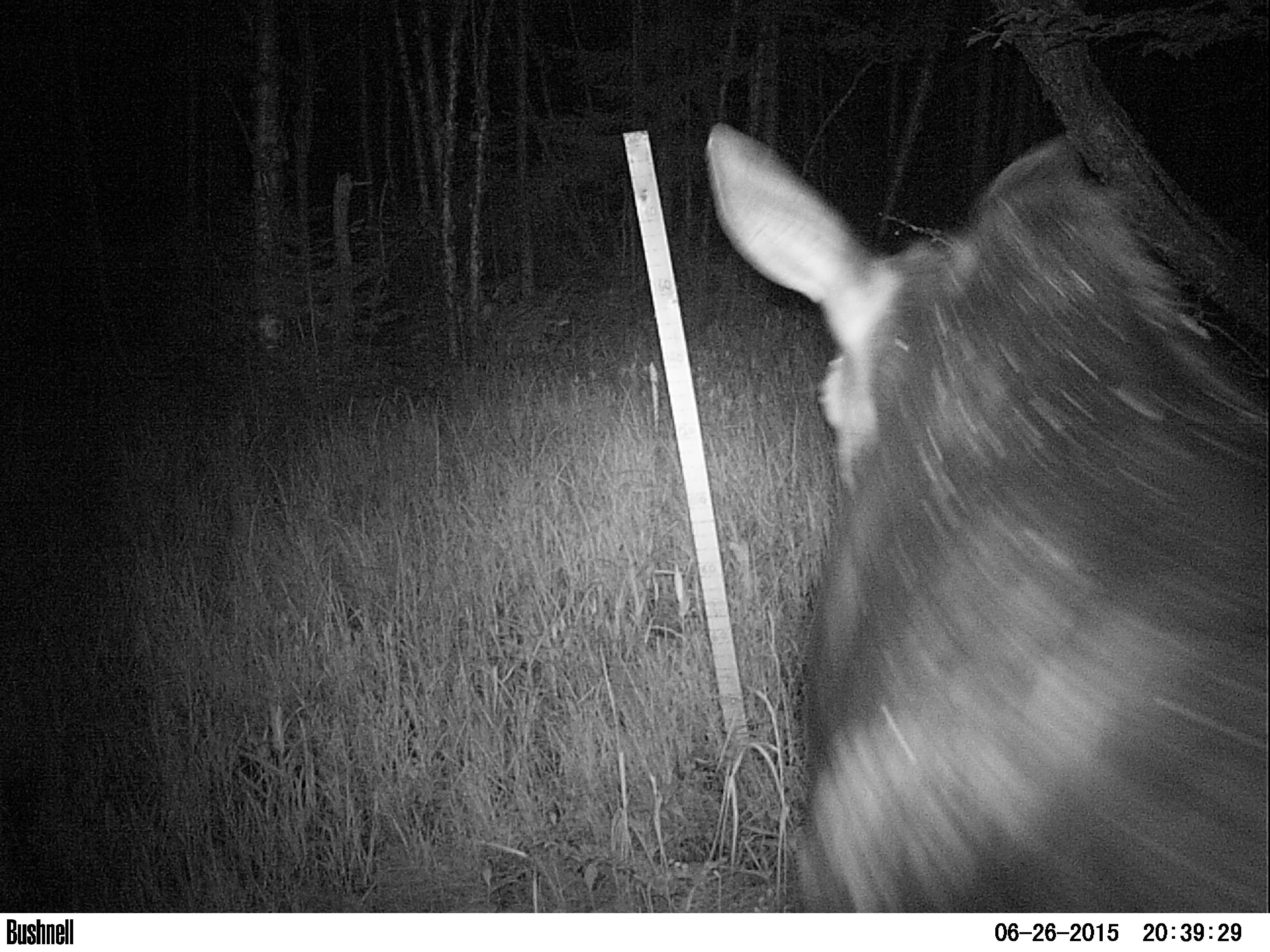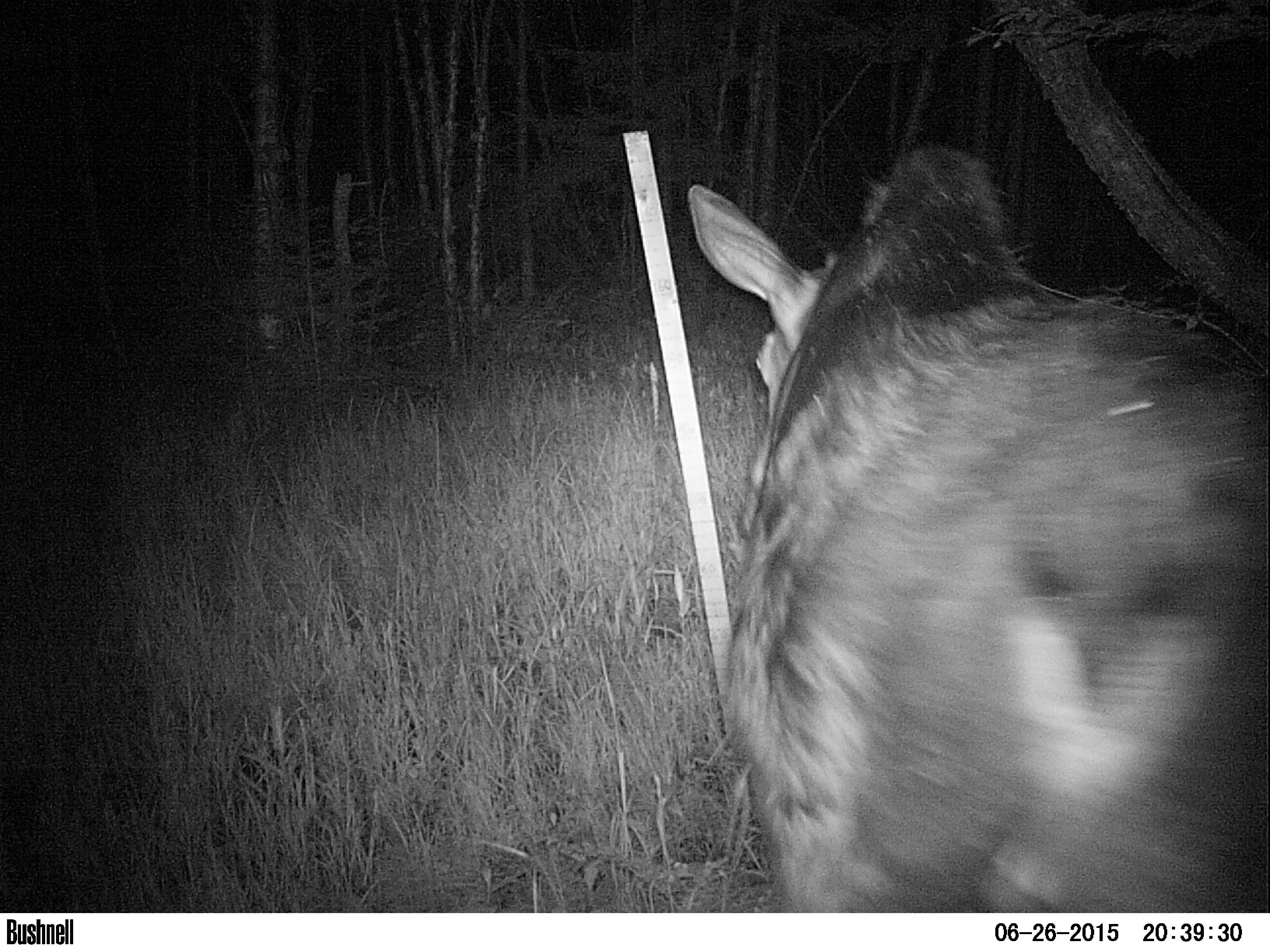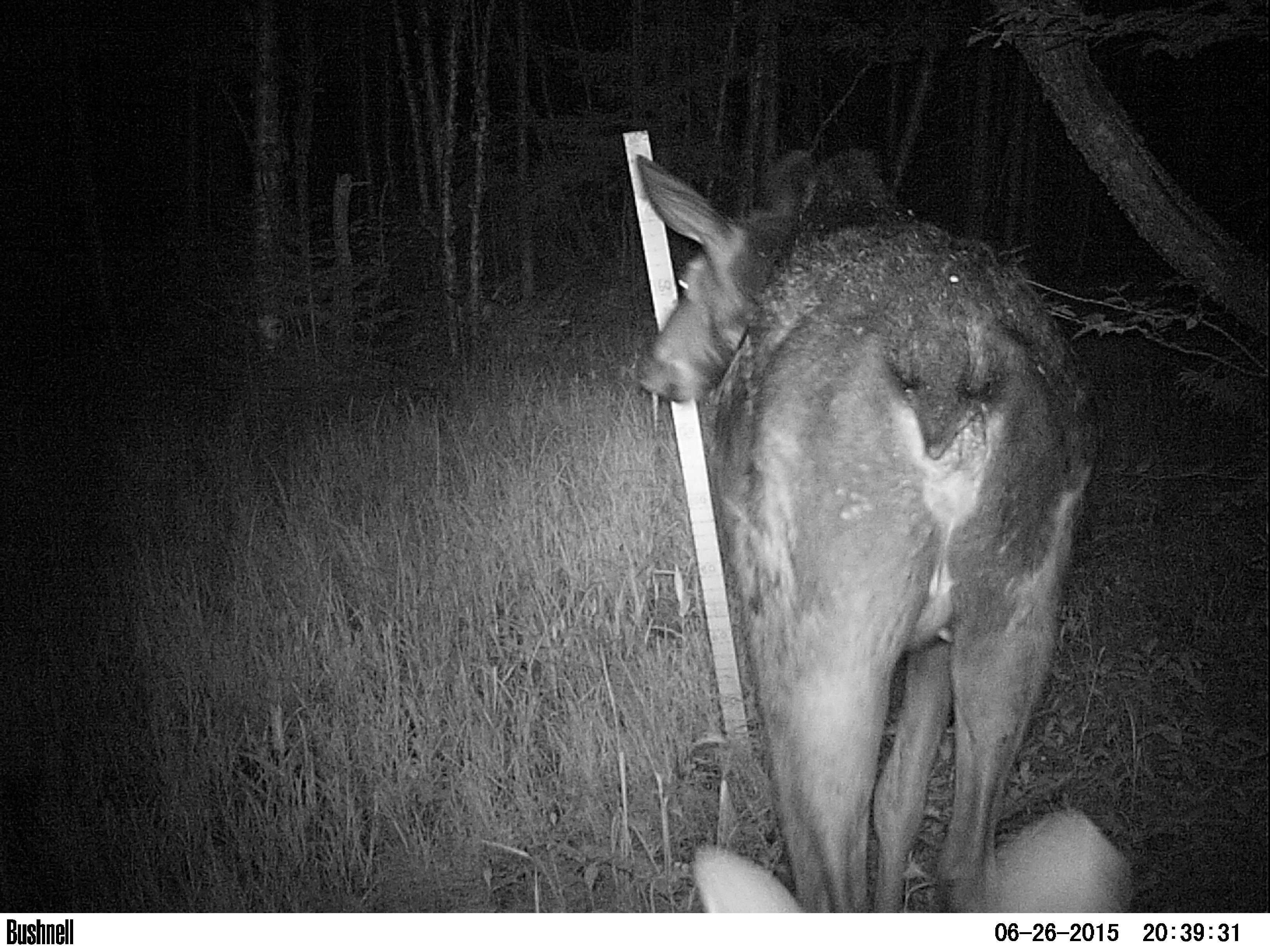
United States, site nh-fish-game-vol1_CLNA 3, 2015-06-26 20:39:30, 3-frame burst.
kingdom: Animalia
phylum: Chordata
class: Mammalia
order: Artiodactyla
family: Cervidae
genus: Alces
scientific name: Alces alces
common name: moose